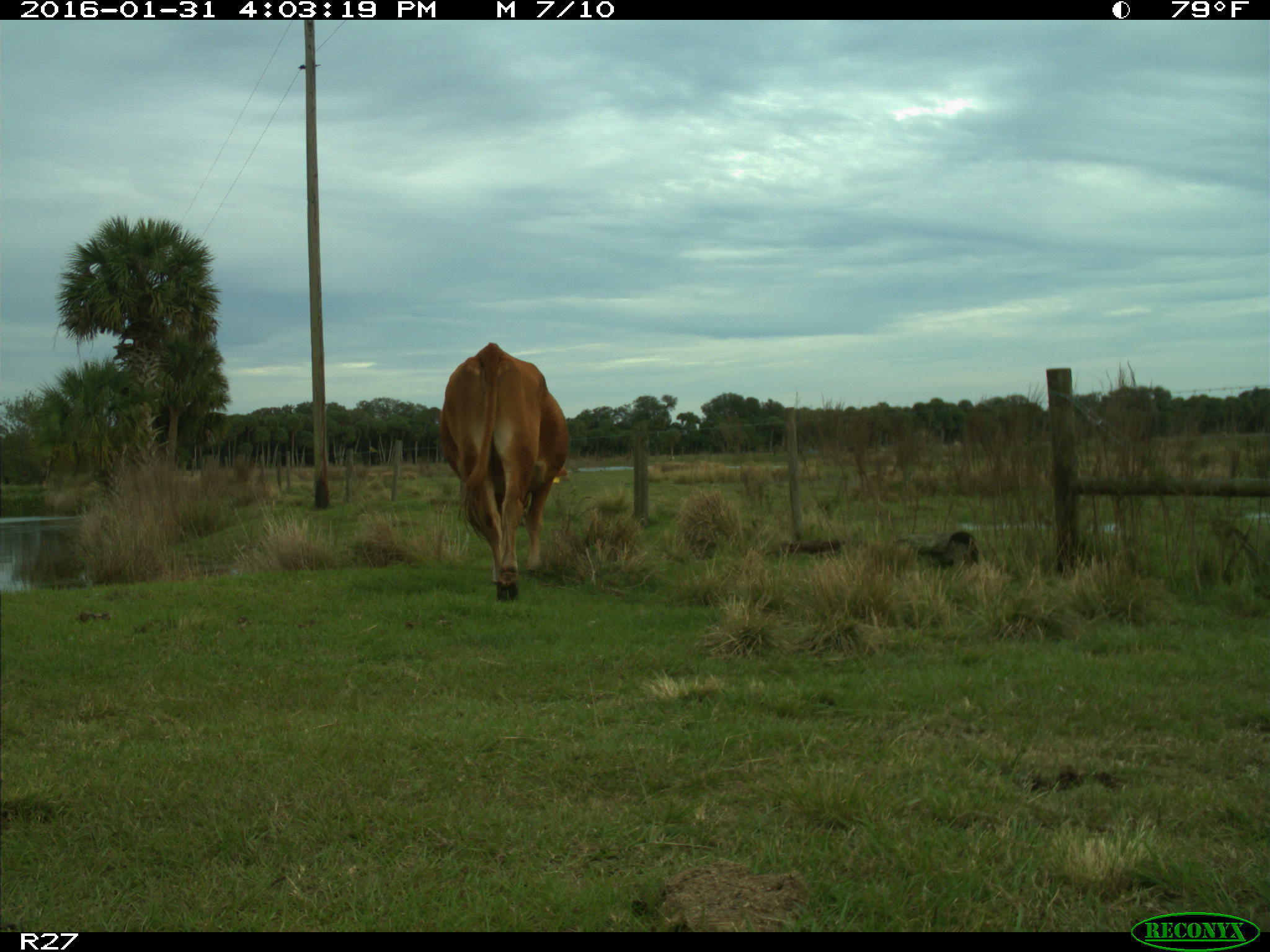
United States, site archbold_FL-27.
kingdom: Animalia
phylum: Chordata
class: Mammalia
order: Artiodactyla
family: Bovidae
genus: Bos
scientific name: Bos taurus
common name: domestic cow